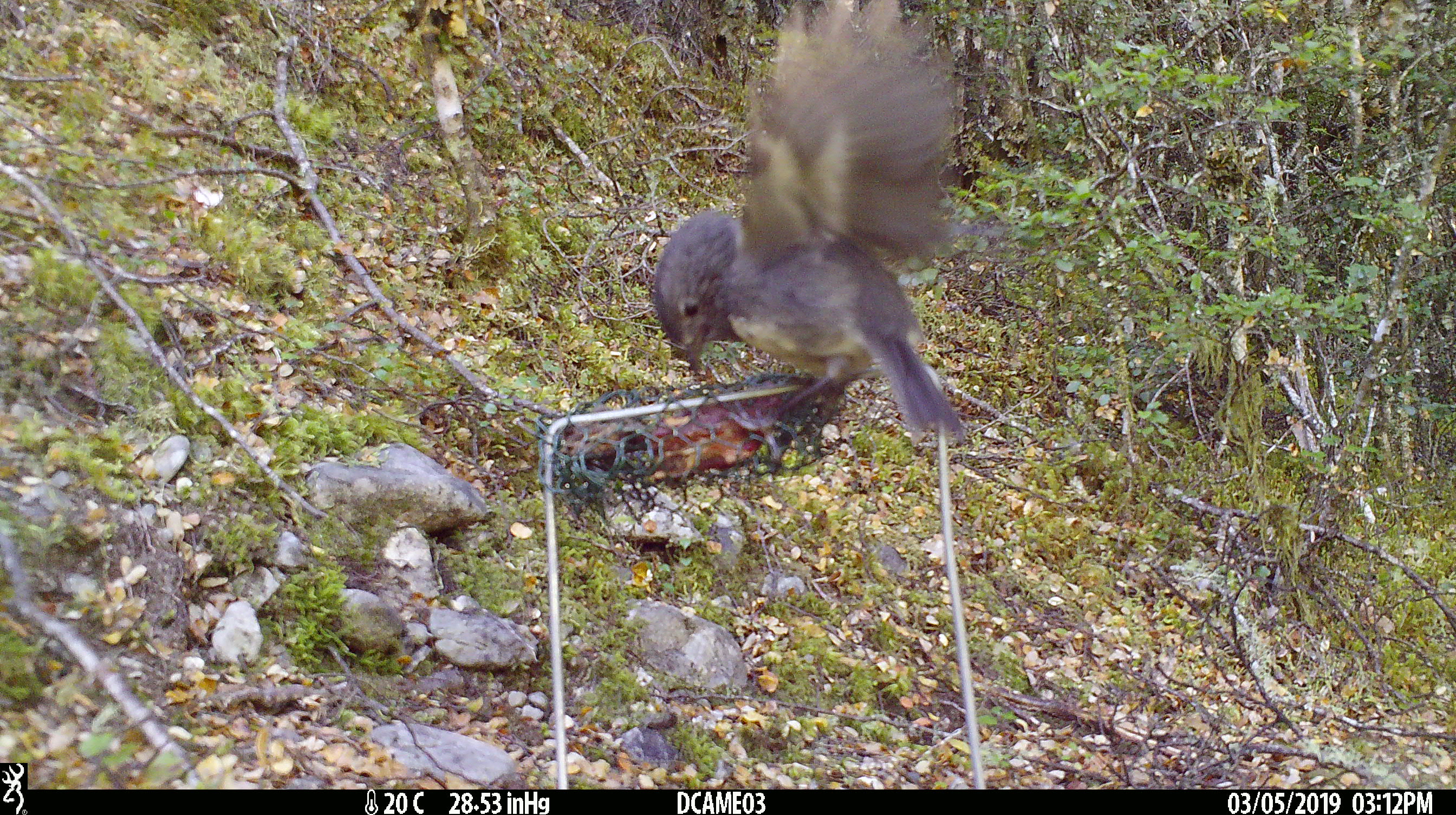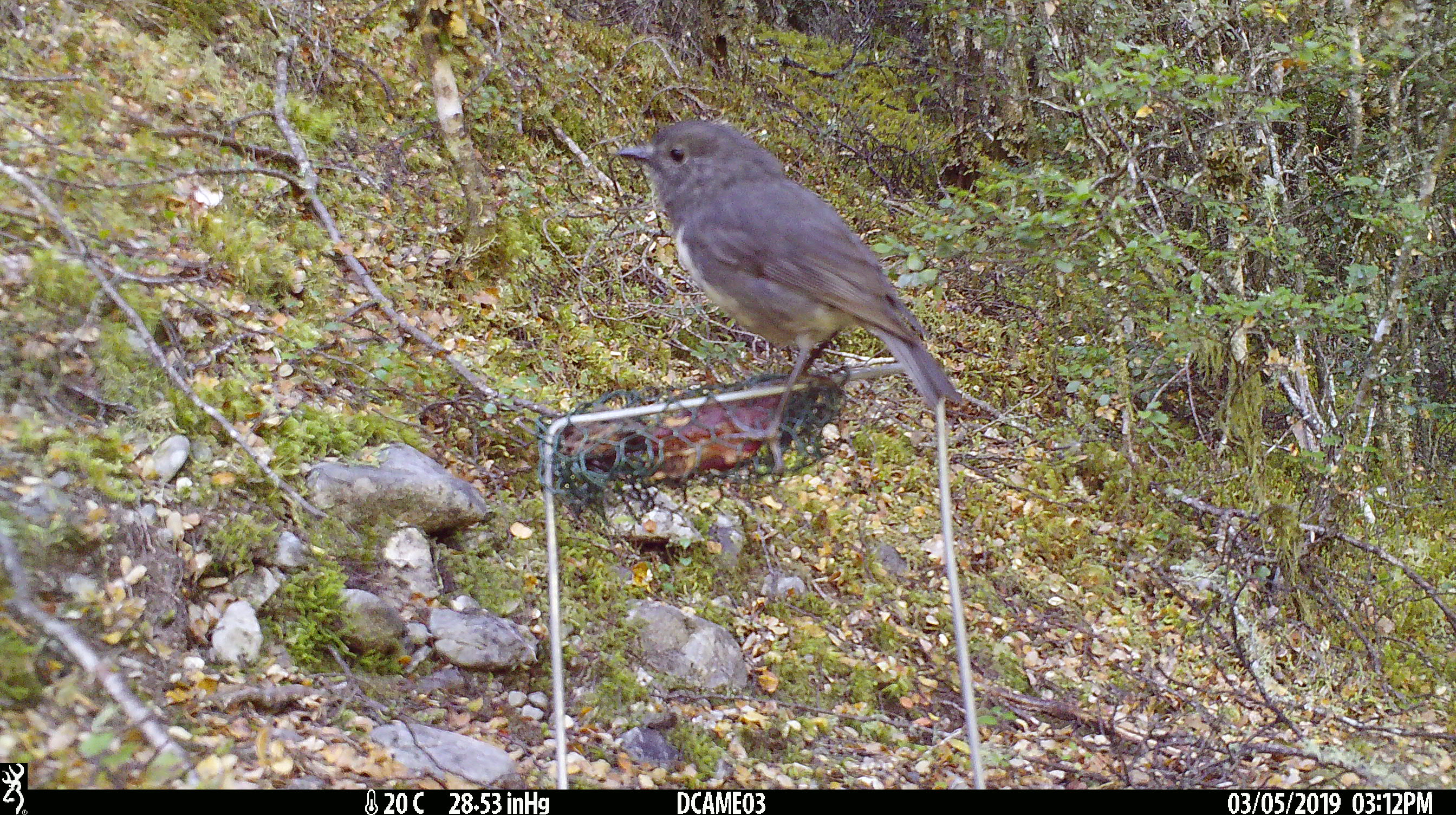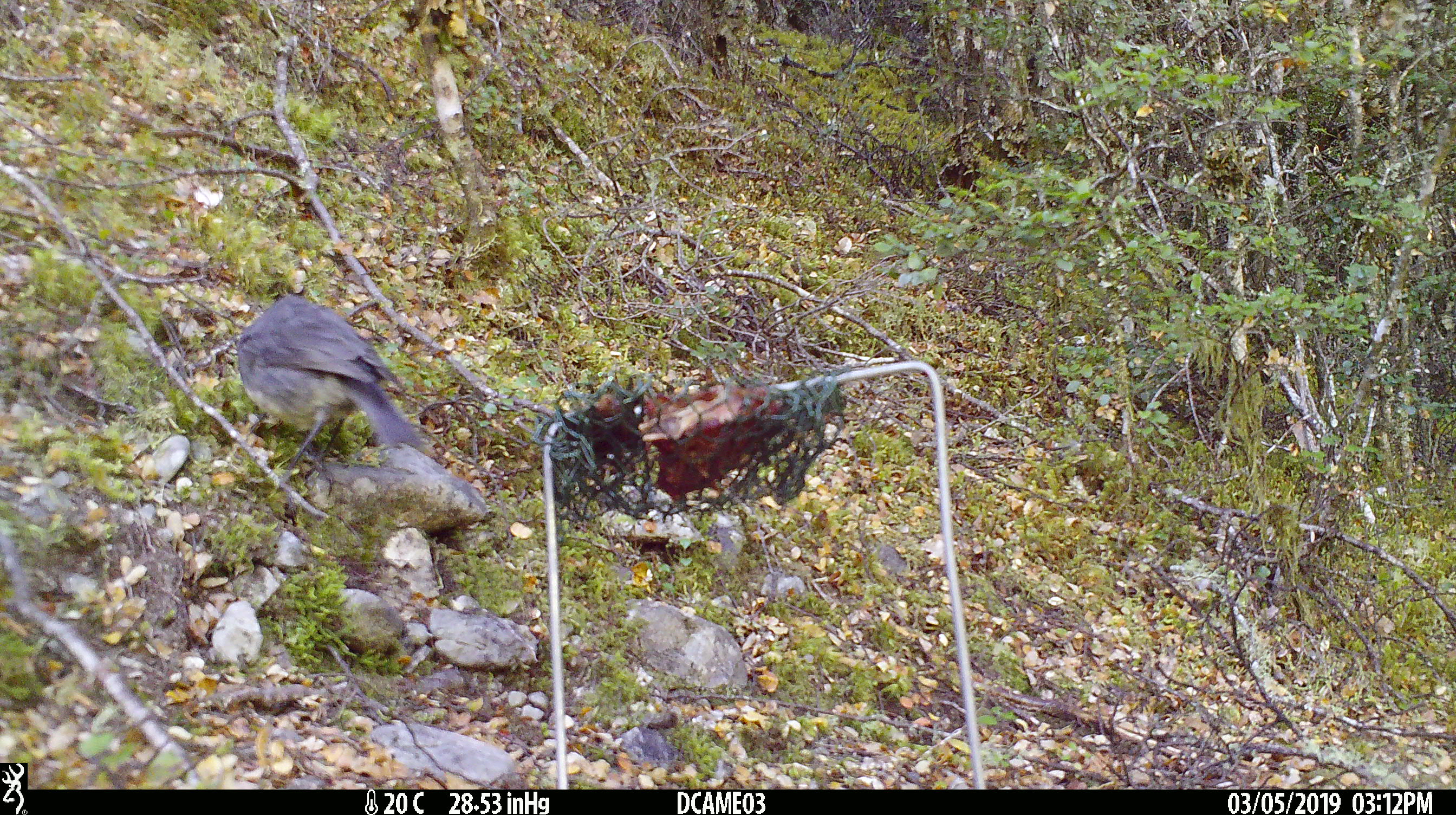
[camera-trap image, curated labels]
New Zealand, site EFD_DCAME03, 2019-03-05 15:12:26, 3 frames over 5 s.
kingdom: Animalia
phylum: Chordata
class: Aves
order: Passeriformes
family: Petroicidae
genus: Petroica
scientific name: Petroica australis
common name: new zealand robin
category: robin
Robin (new zealand robin) (Petroica australis).